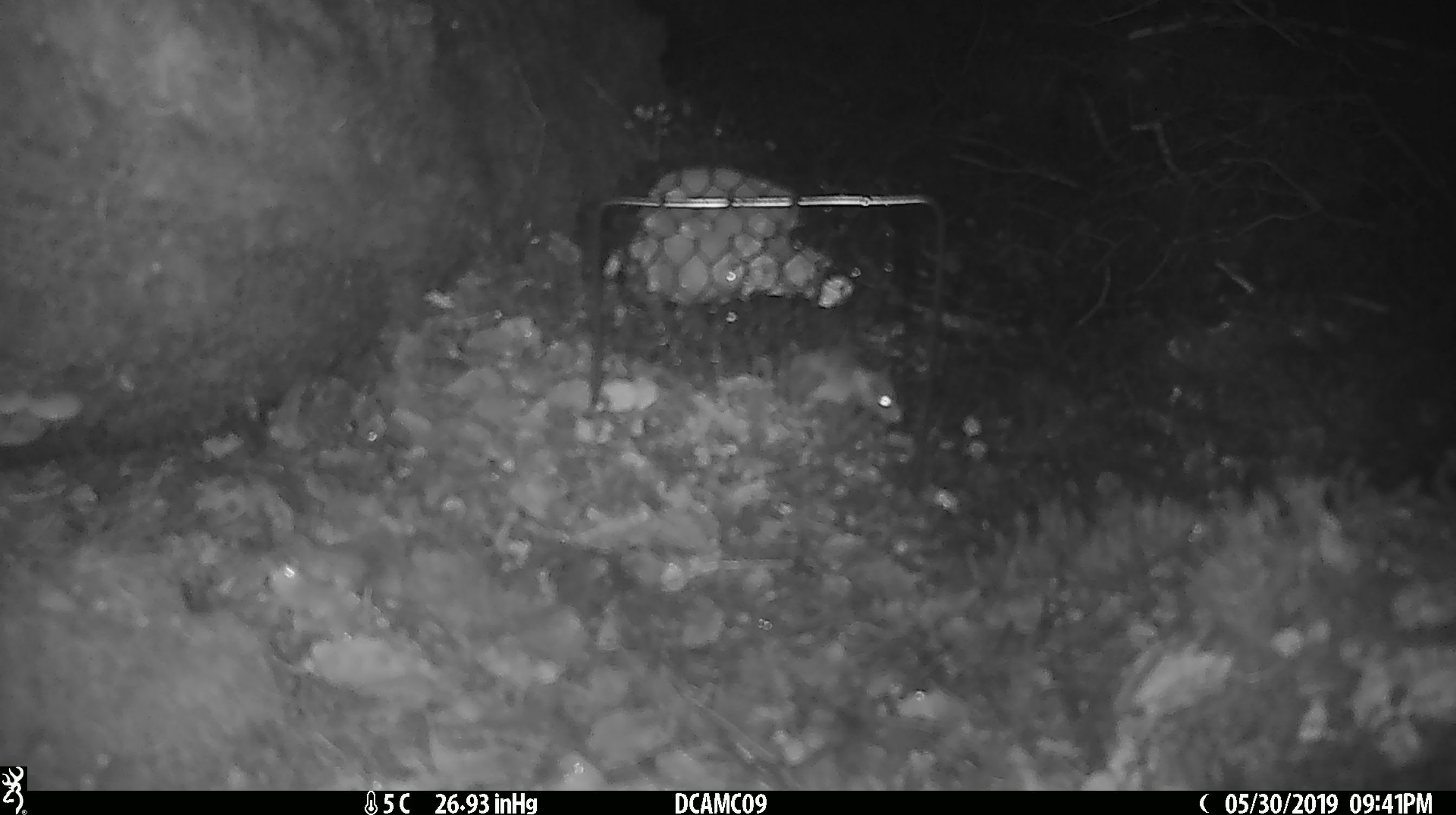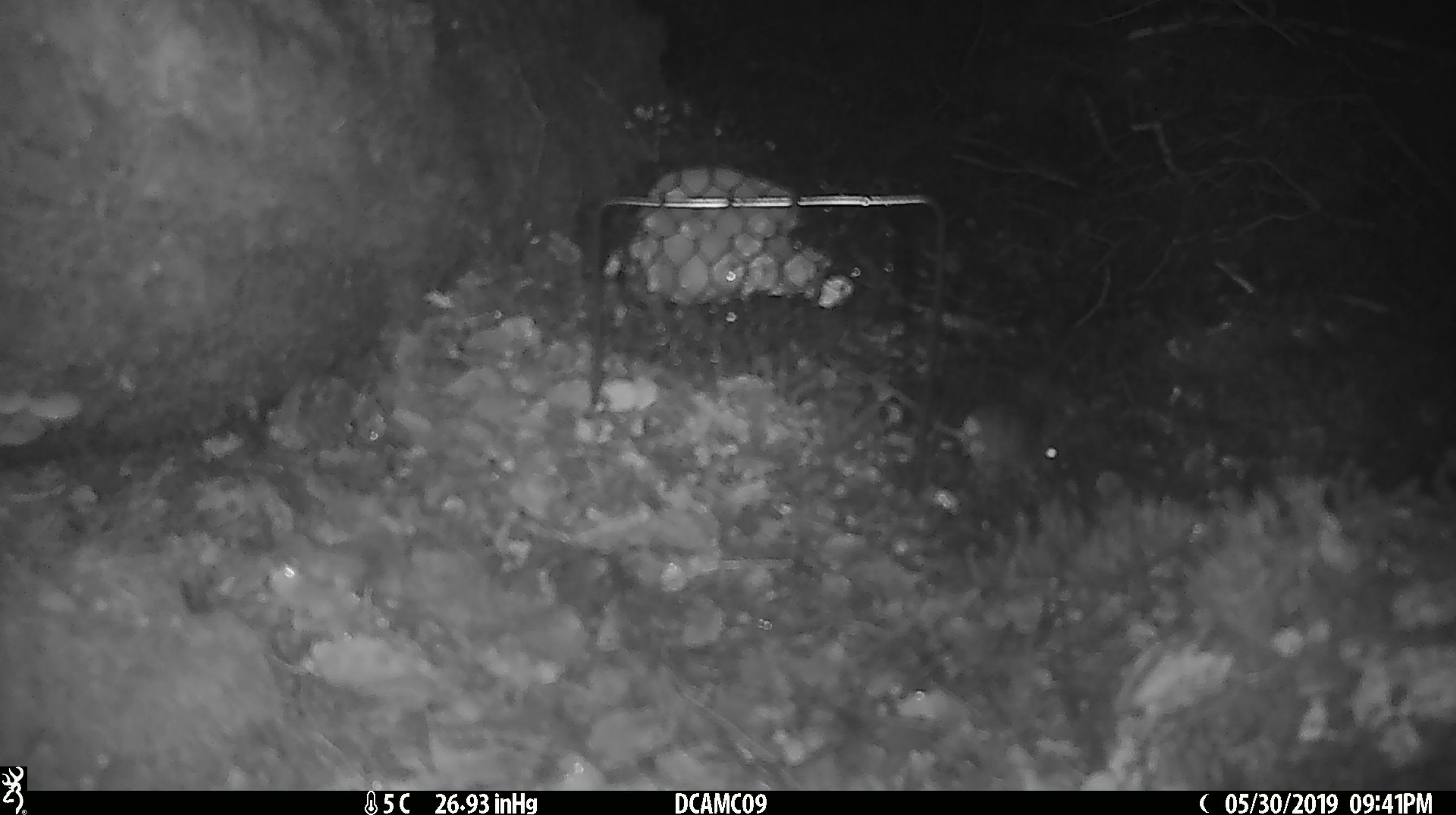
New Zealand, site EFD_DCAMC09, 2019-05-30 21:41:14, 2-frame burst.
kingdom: Animalia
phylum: Chordata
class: Mammalia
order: Rodentia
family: Muridae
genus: Mus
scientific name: Mus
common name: mouse